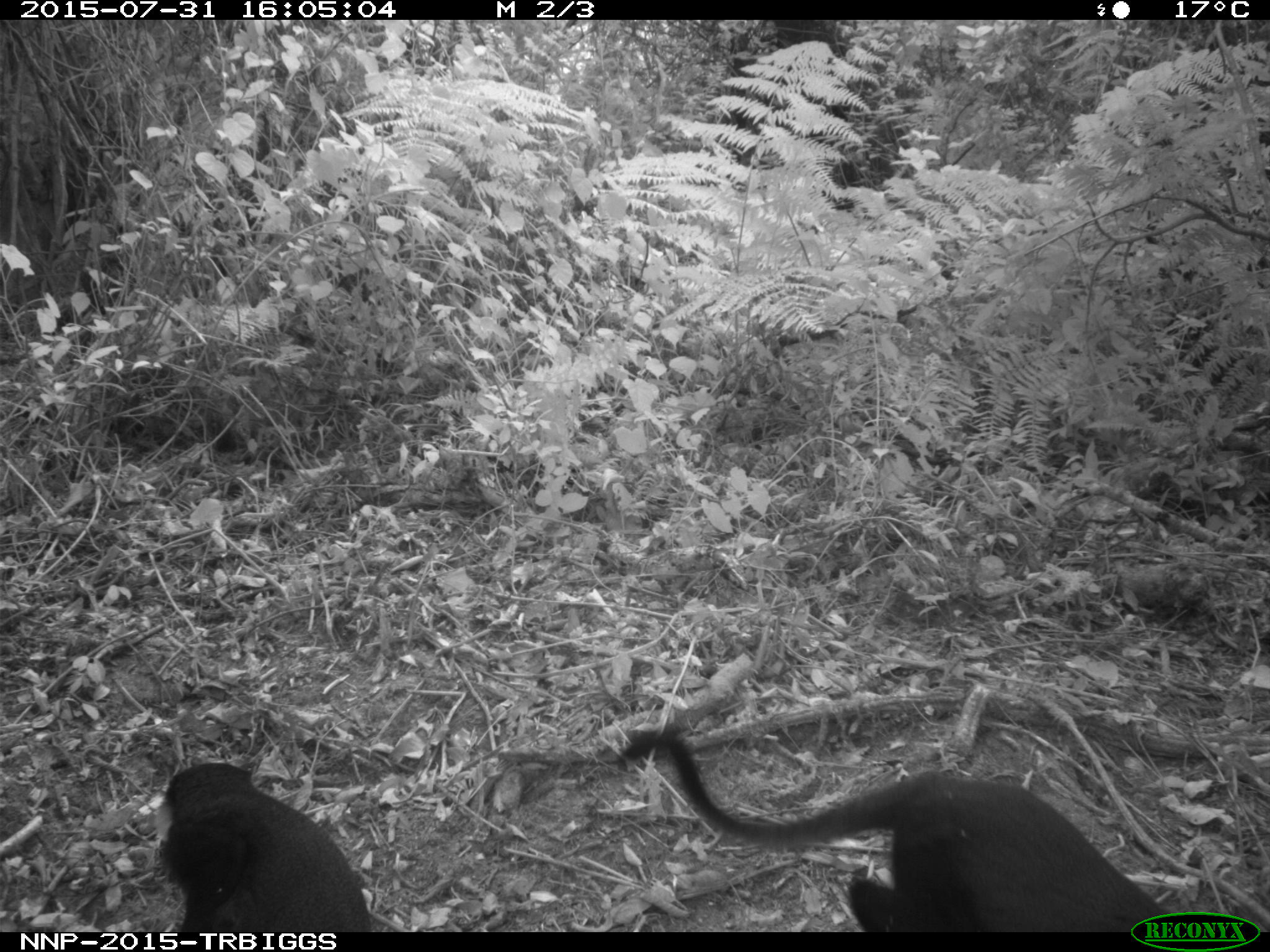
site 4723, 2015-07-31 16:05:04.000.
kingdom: Animalia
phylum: Chordata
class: Mammalia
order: Primates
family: Cercopithecidae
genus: Allochrocebus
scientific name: Allochrocebus lhoesti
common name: l'hoest's monkey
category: cercopithecus lhoesti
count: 2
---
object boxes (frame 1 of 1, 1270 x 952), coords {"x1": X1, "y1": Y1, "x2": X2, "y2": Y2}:
cercopithecus lhoesti: {"x1": 619, "y1": 728, "x2": 1171, "y2": 931}; {"x1": 153, "y1": 762, "x2": 371, "y2": 931}